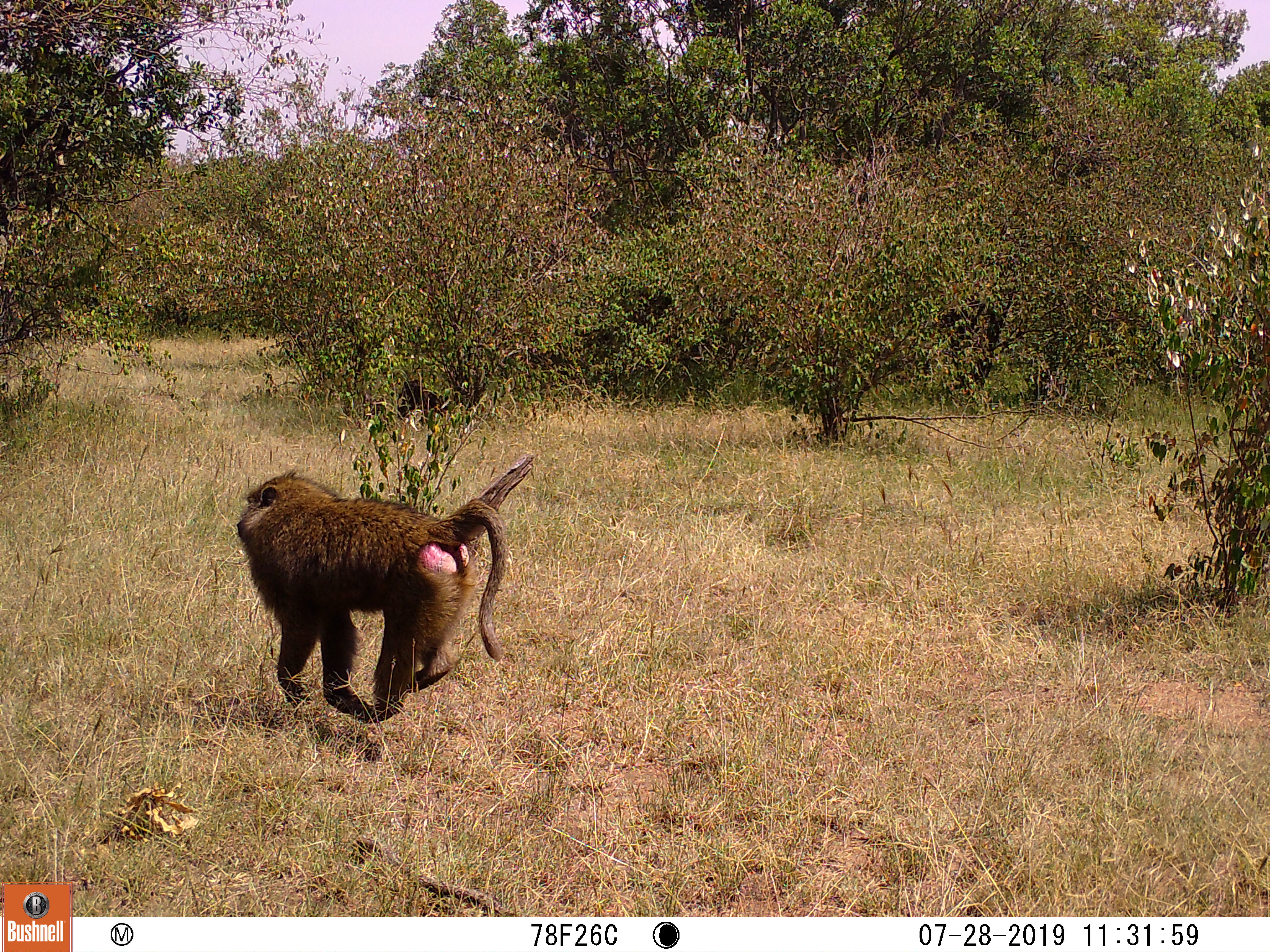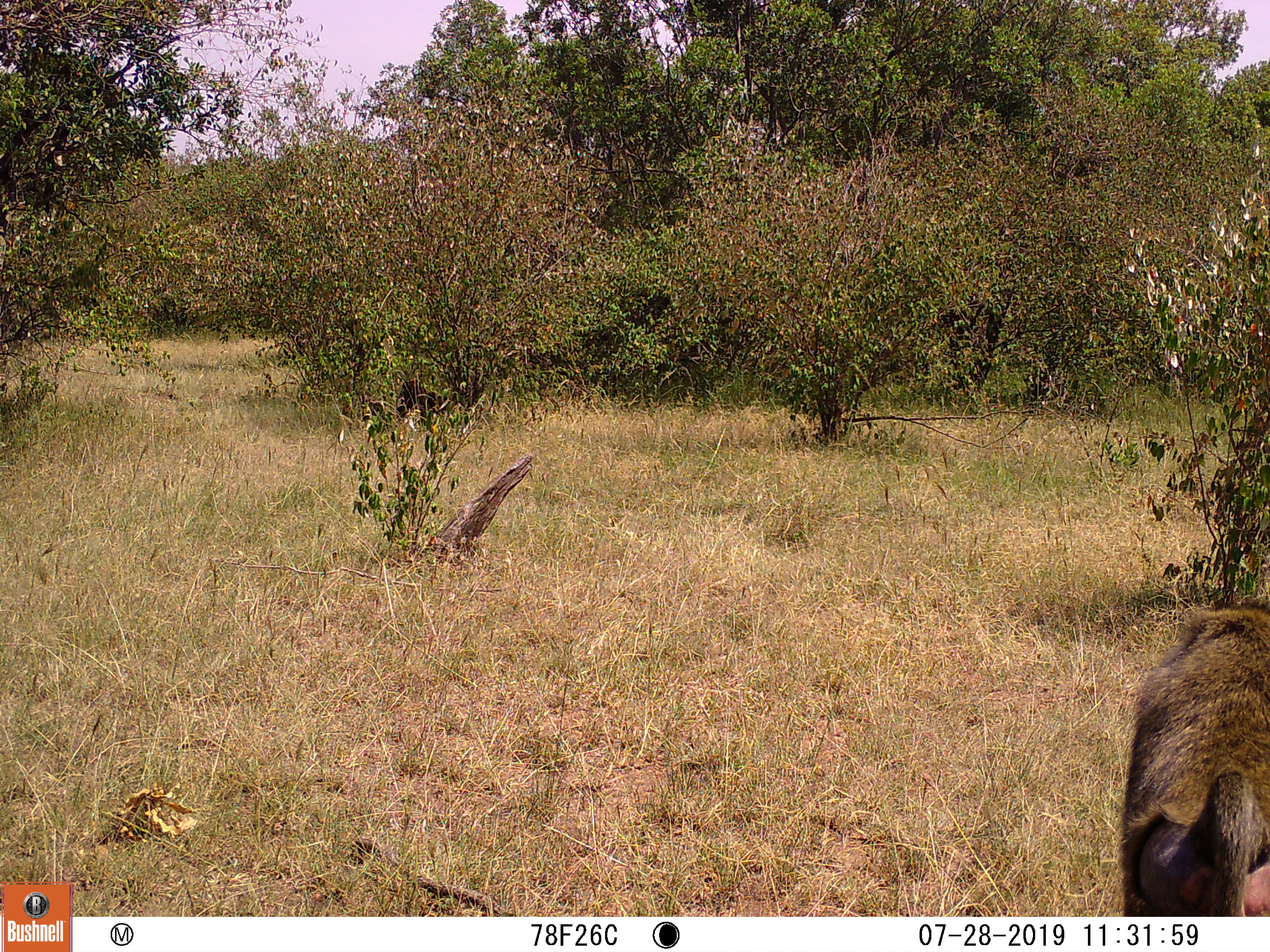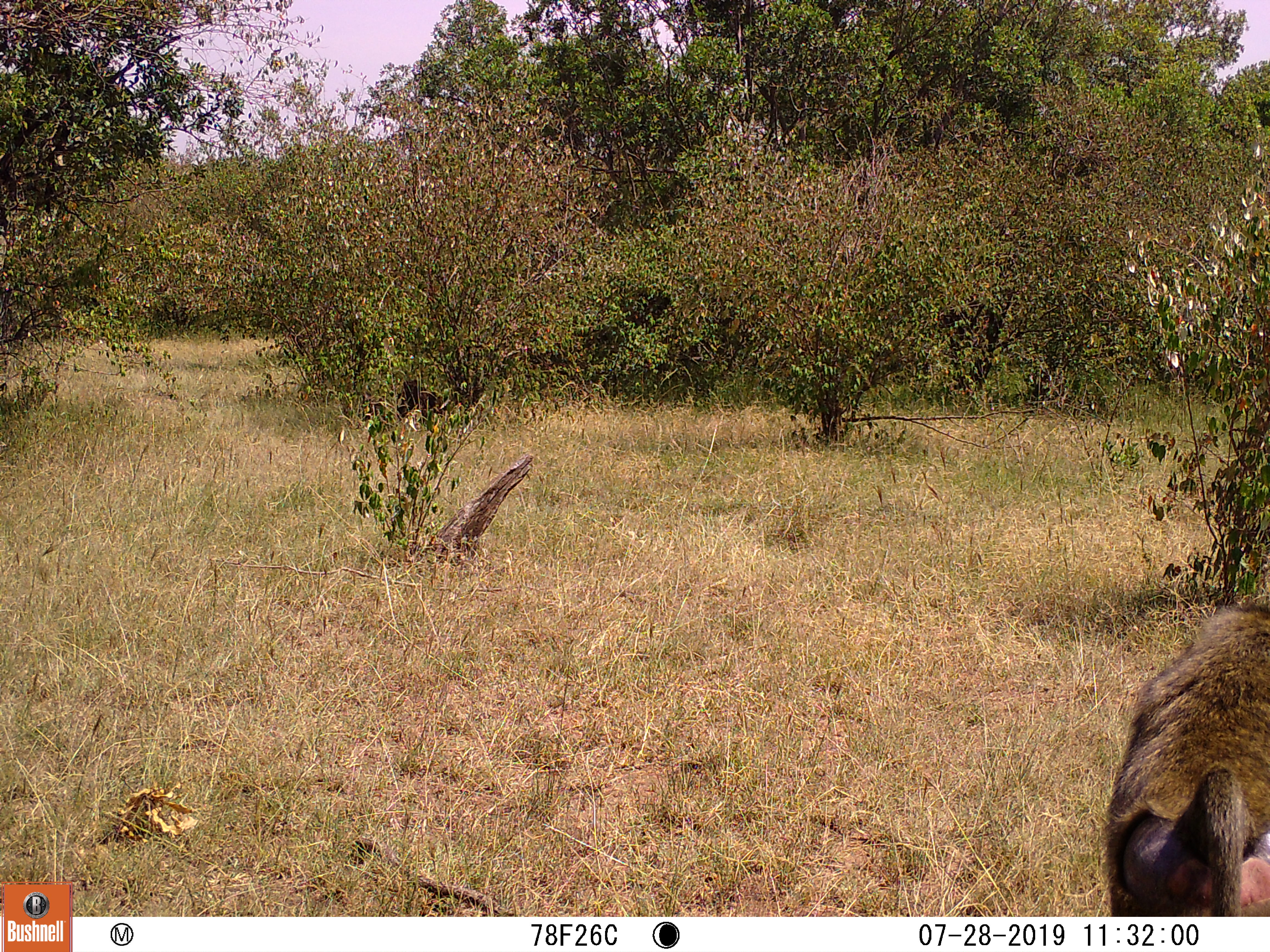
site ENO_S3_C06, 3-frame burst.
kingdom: Animalia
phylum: Chordata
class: Mammalia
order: Primates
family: Cercopithecidae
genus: Papio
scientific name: Papio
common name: baboon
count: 2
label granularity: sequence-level